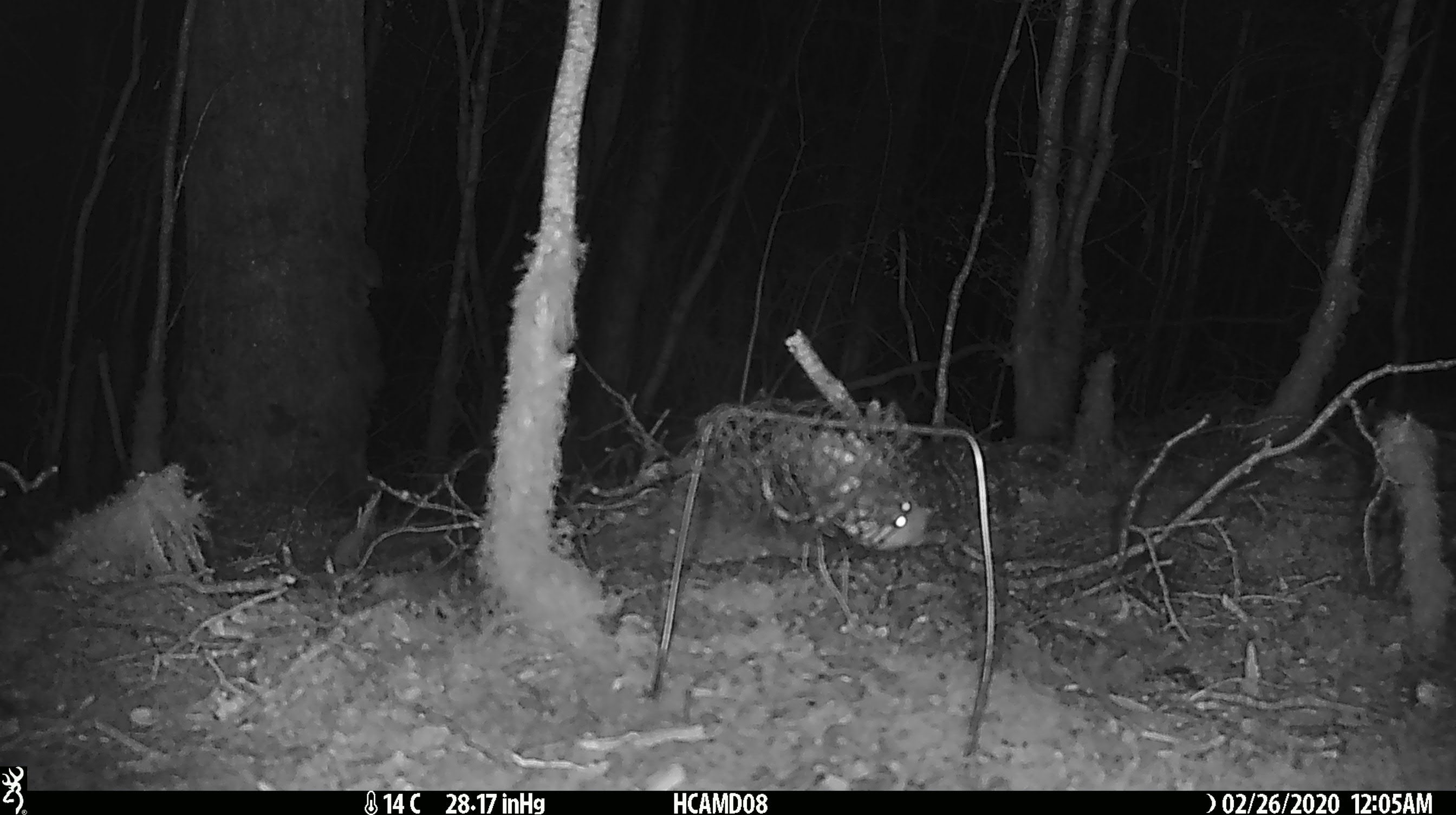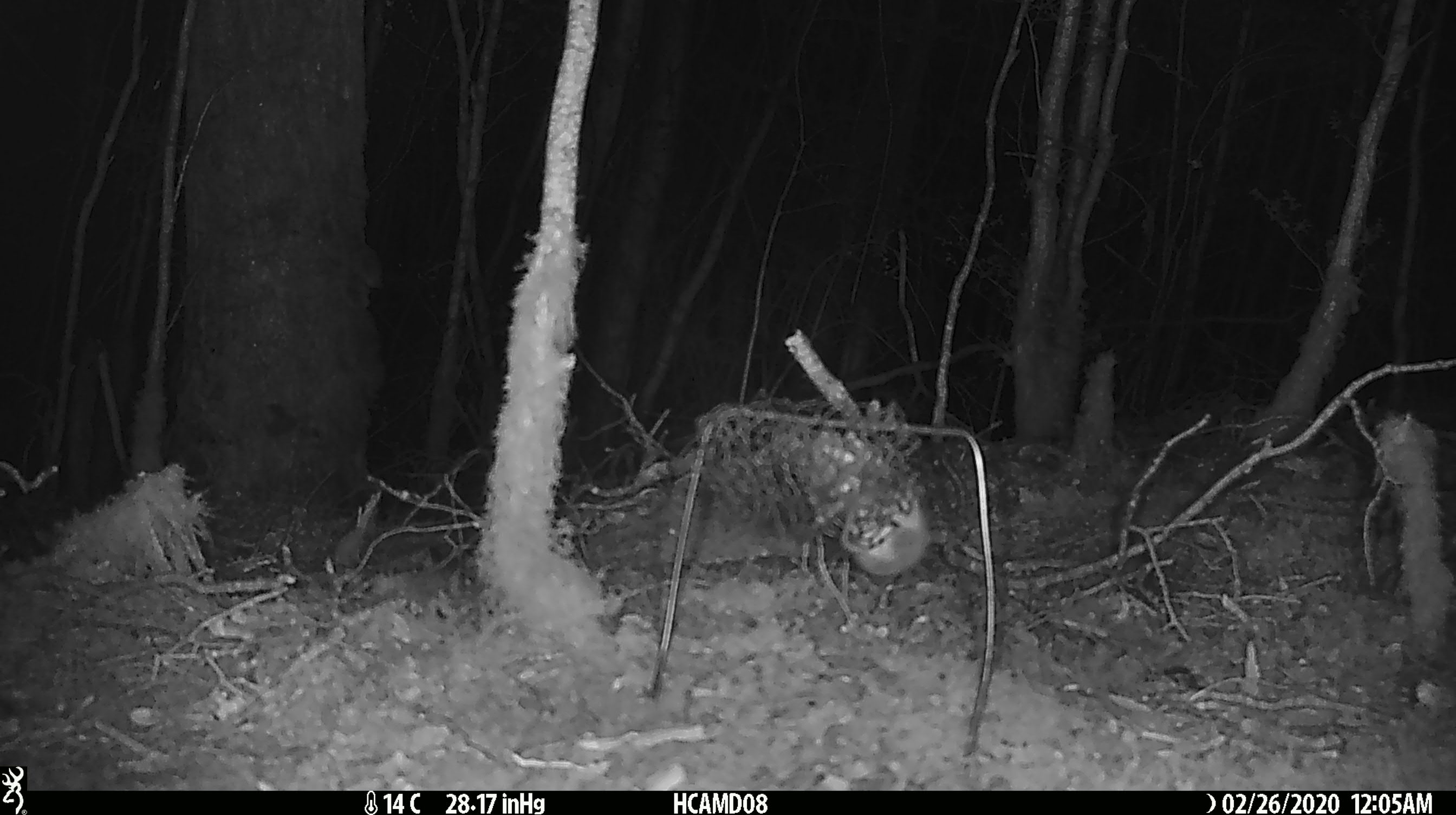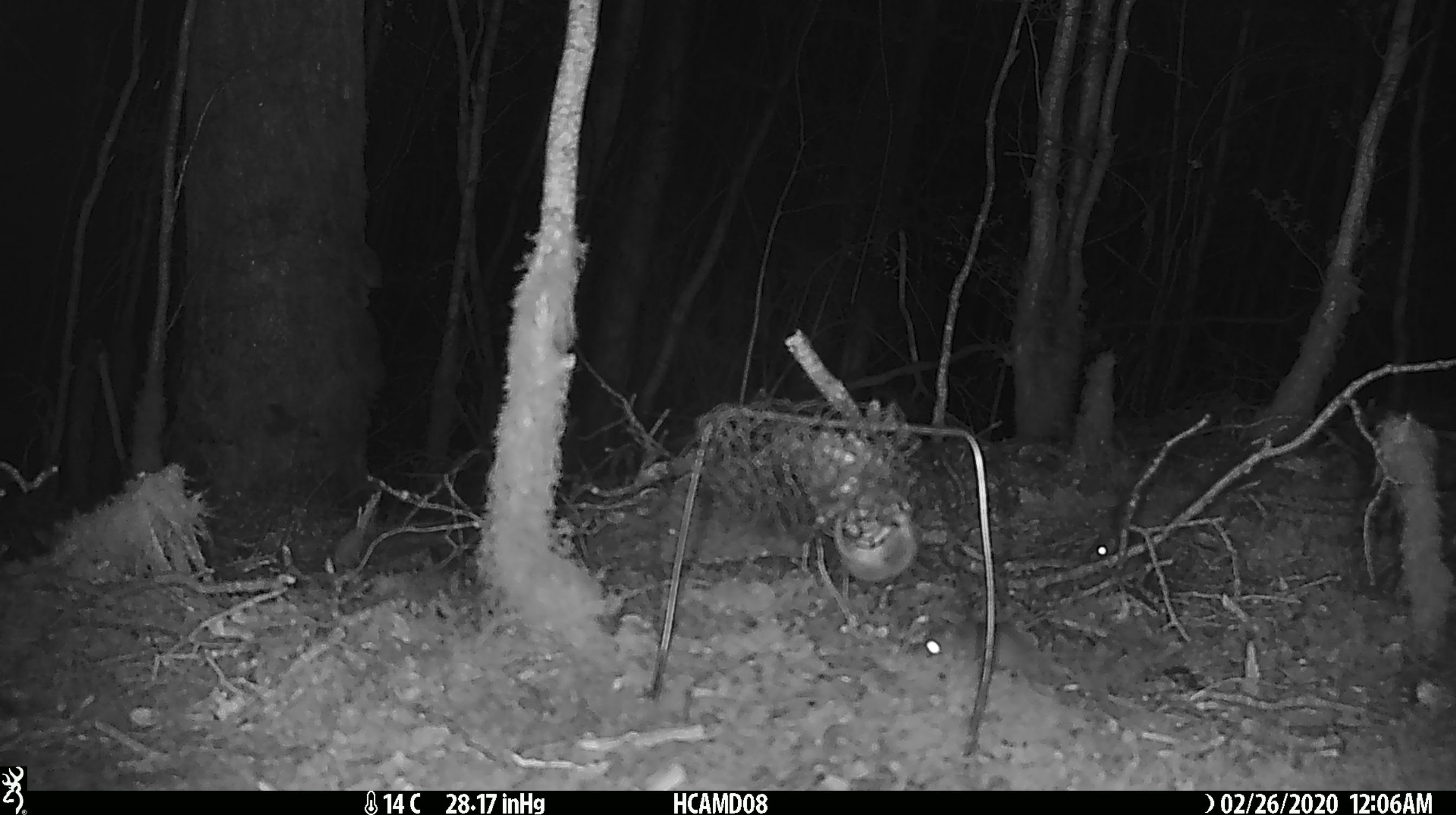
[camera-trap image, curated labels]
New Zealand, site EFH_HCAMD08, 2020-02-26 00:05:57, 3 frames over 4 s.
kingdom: Animalia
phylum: Chordata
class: Mammalia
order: Rodentia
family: Muridae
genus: Mus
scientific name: Mus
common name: mouse